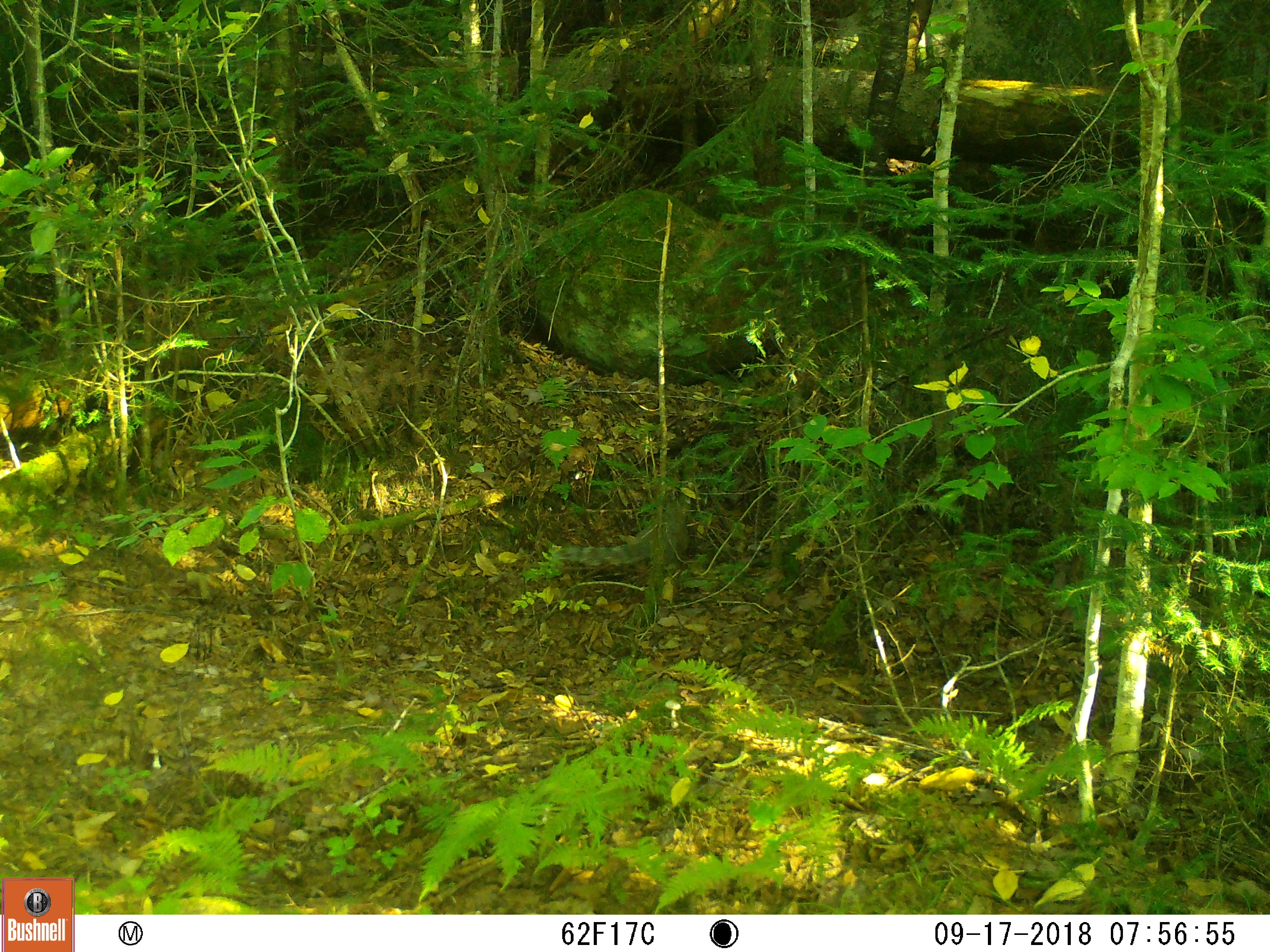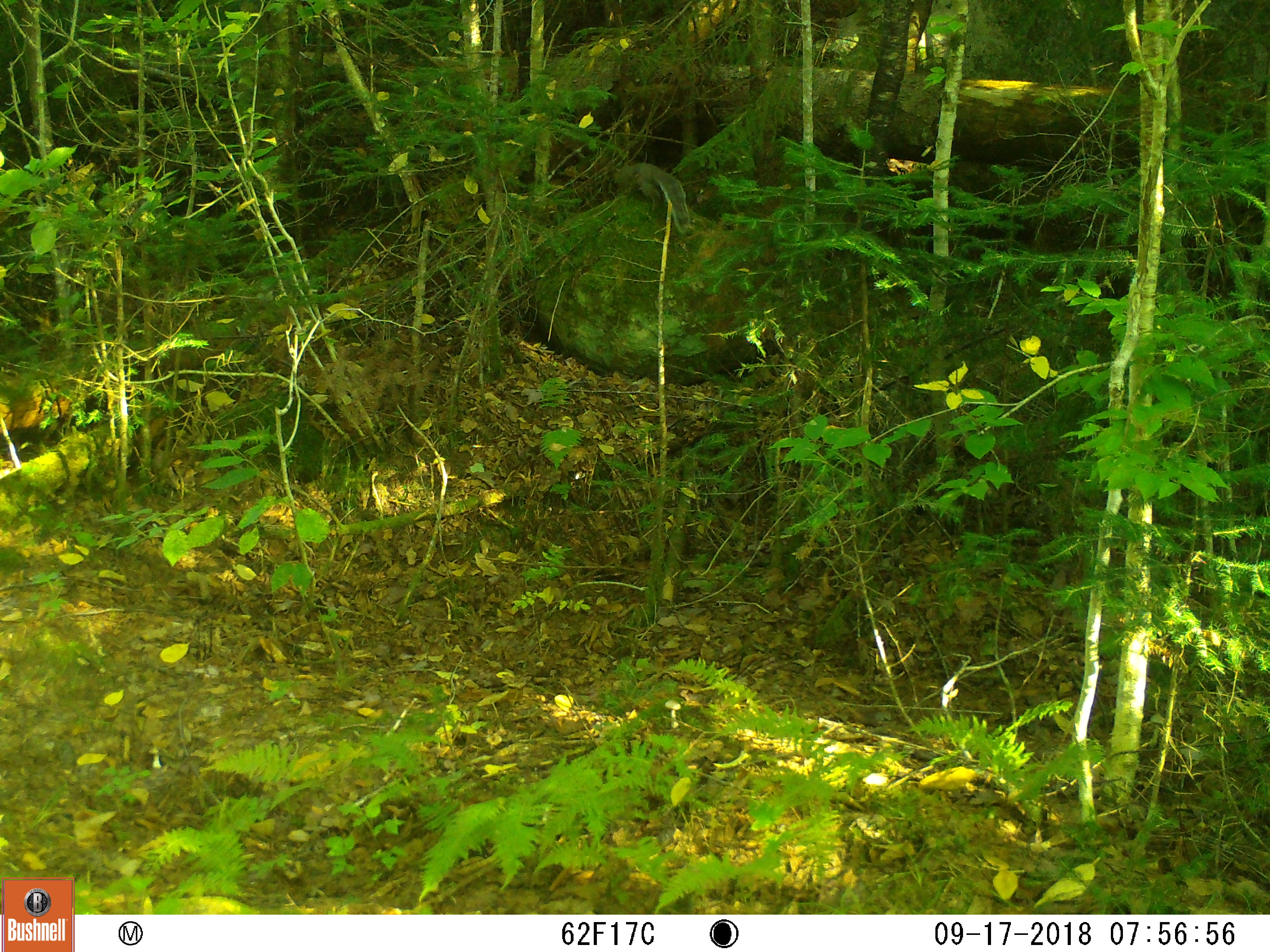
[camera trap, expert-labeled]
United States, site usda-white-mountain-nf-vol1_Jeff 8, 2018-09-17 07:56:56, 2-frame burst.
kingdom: Animalia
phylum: Chordata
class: Mammalia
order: Rodentia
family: Sciuridae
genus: Sciurus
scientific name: Sciurus carolinensis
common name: gray squirrel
Gray squirrel (Sciurus carolinensis).